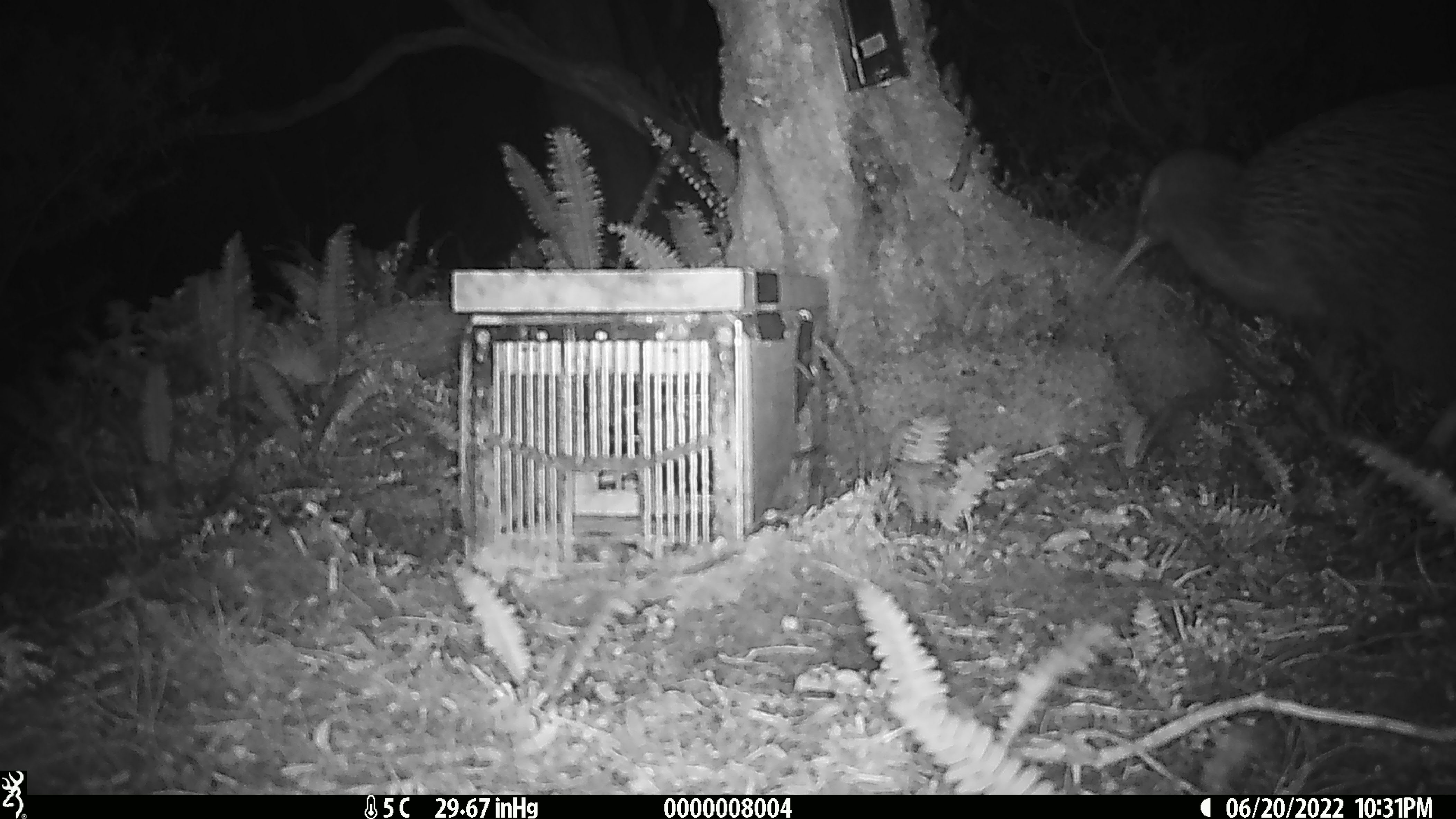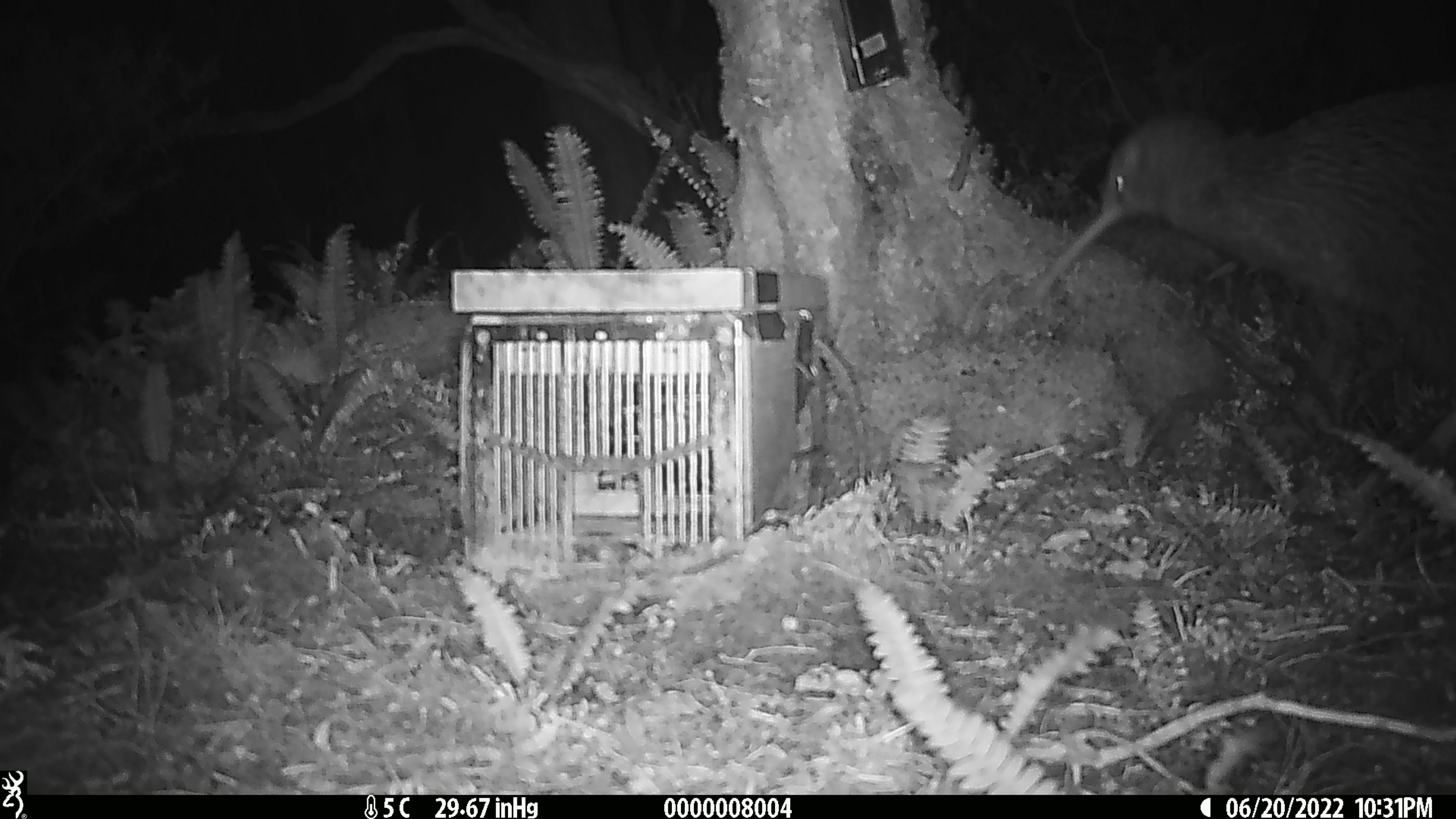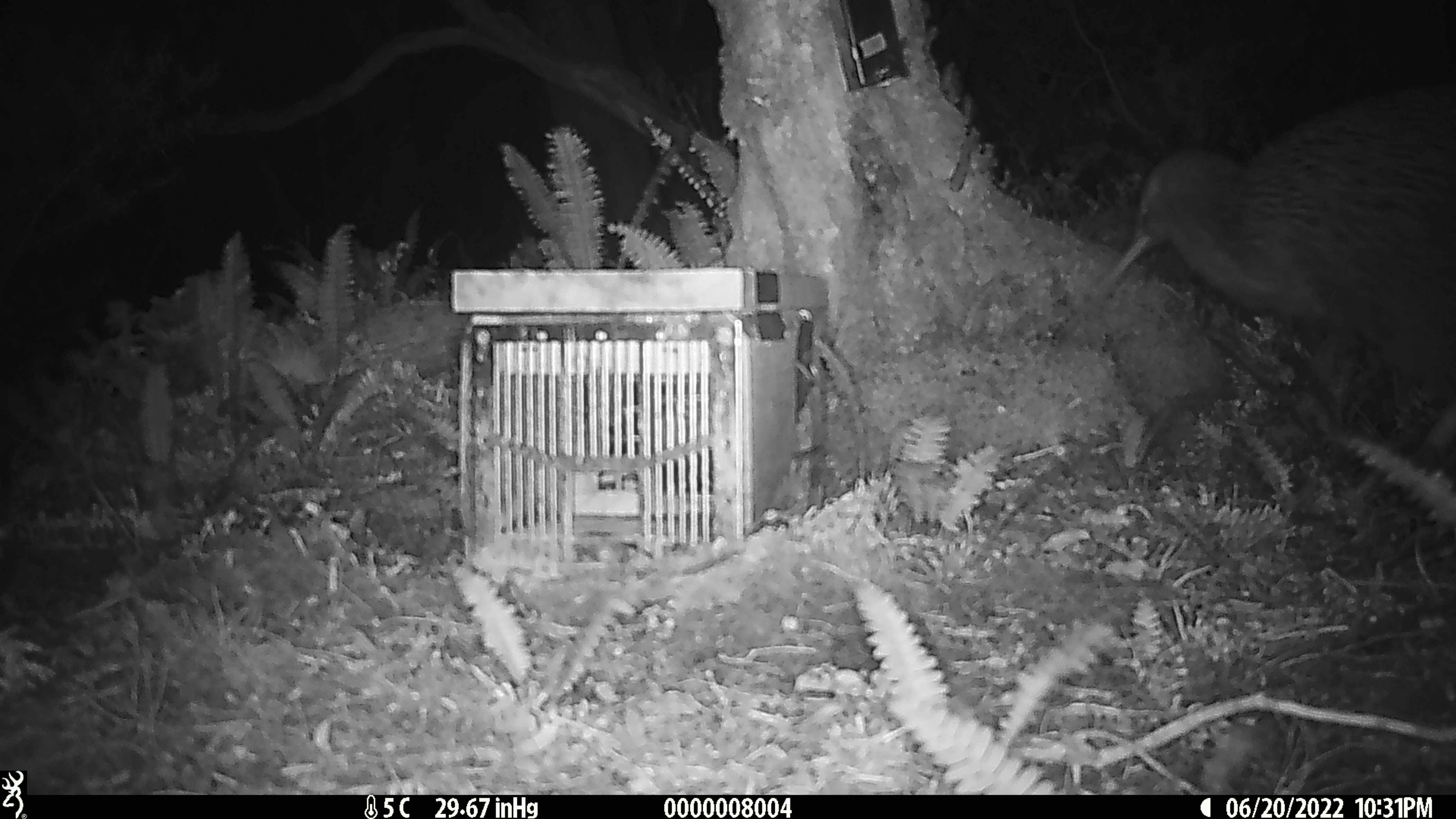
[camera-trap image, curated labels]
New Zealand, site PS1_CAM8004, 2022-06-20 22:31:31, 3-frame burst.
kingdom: Animalia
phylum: Chordata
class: Aves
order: Apterygiformes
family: Apterygidae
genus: Apteryx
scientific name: Apteryx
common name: kiwi